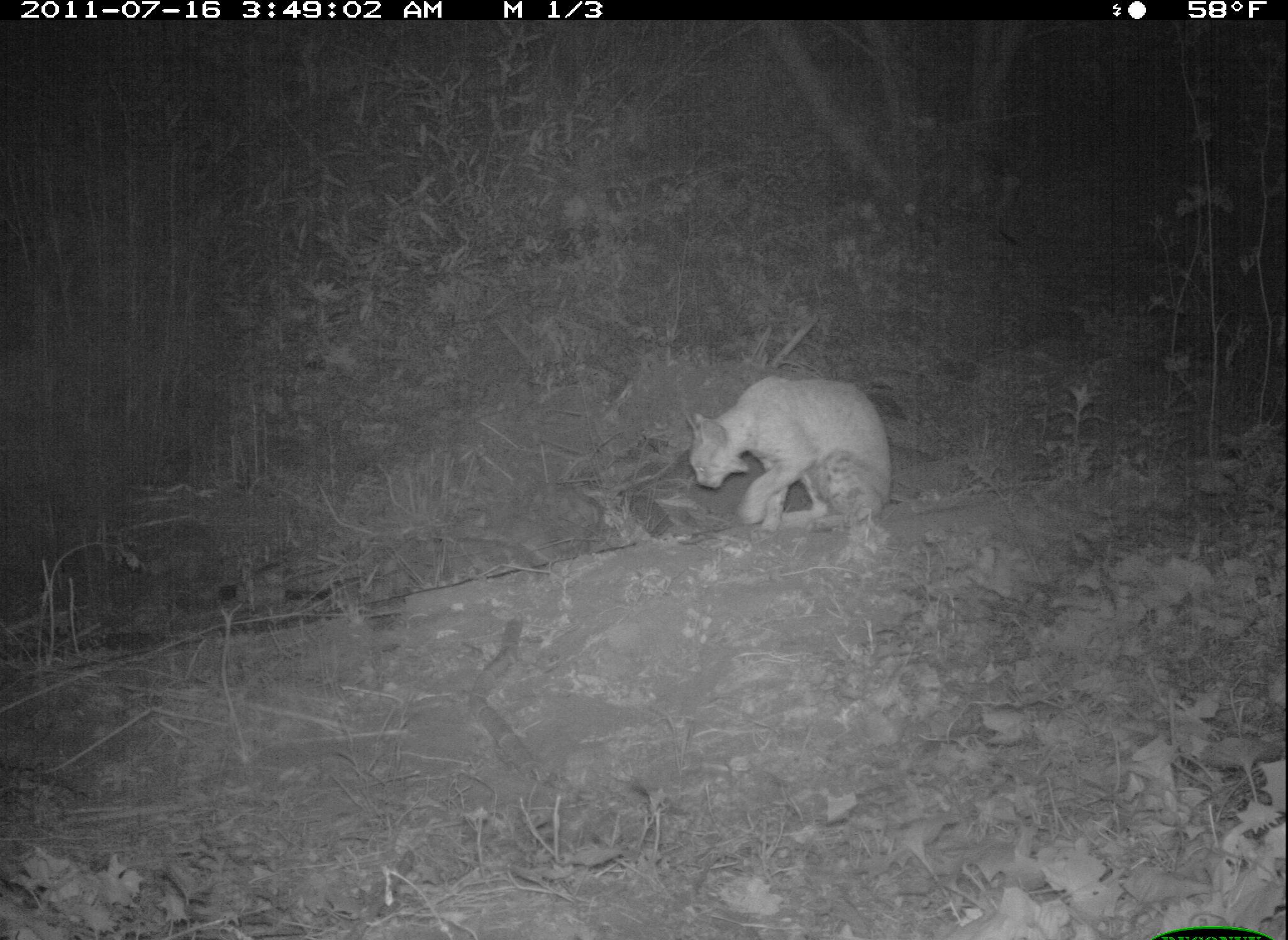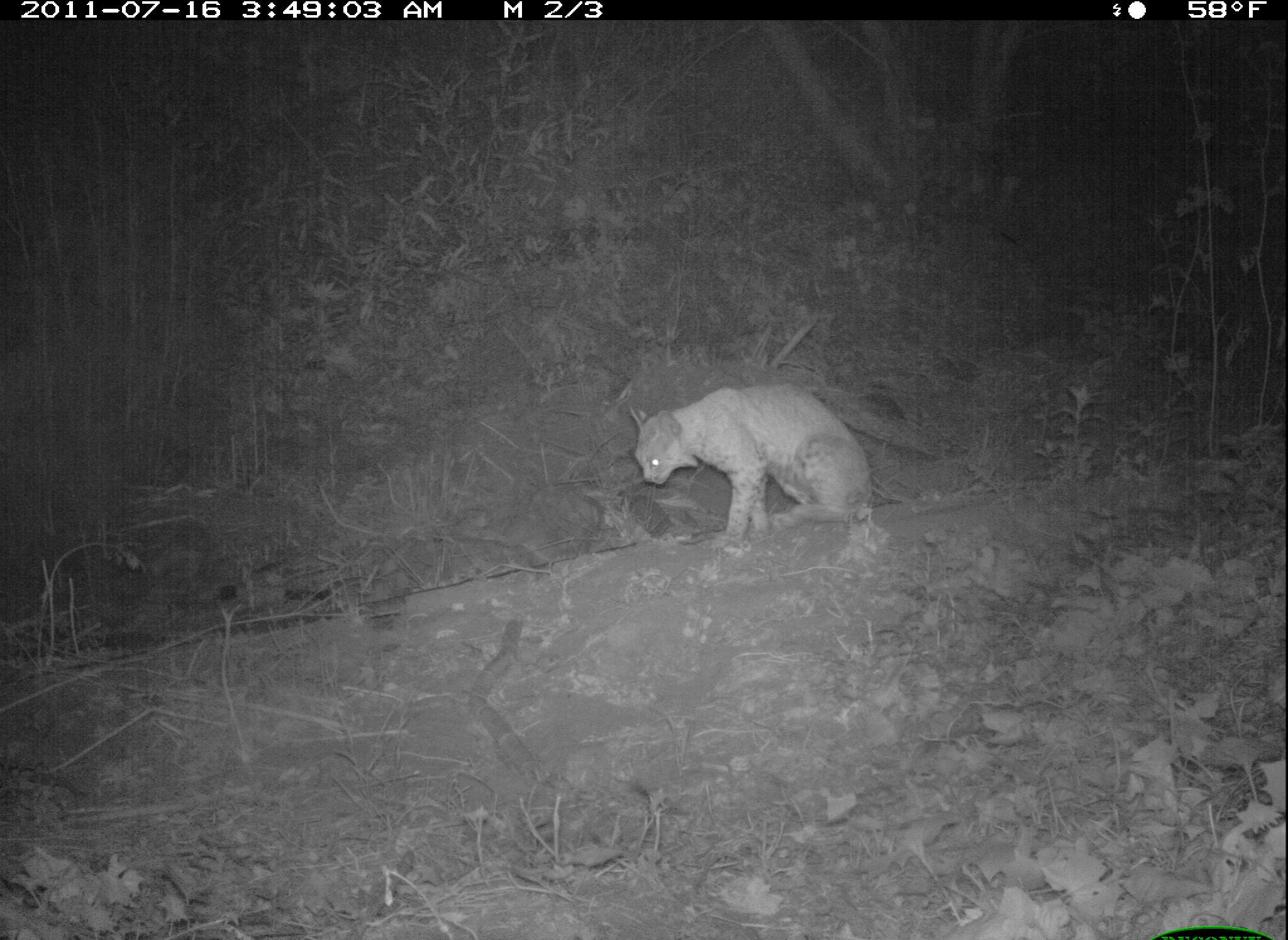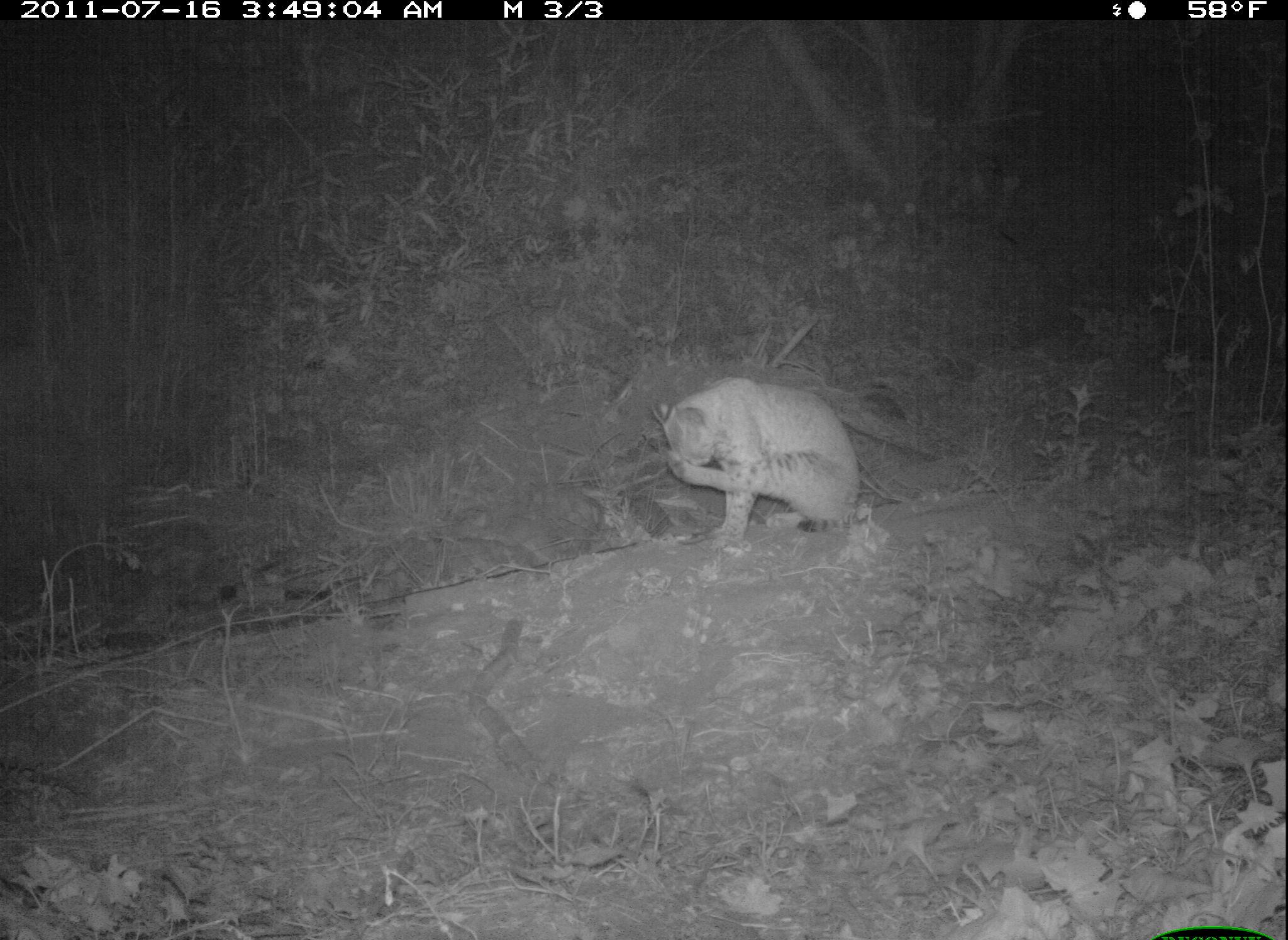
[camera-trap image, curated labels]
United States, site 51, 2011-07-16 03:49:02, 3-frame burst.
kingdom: Animalia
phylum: Chordata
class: Mammalia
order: Carnivora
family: Felidae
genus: Lynx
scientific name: Lynx rufus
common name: bobcat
Bobcat (Lynx rufus).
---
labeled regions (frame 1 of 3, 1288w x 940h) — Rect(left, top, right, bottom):
bobcat: Rect(668, 370, 931, 570)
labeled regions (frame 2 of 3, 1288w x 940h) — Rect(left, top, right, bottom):
bobcat: Rect(601, 366, 927, 578)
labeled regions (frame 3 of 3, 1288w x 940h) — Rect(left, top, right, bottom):
bobcat: Rect(642, 361, 889, 578)